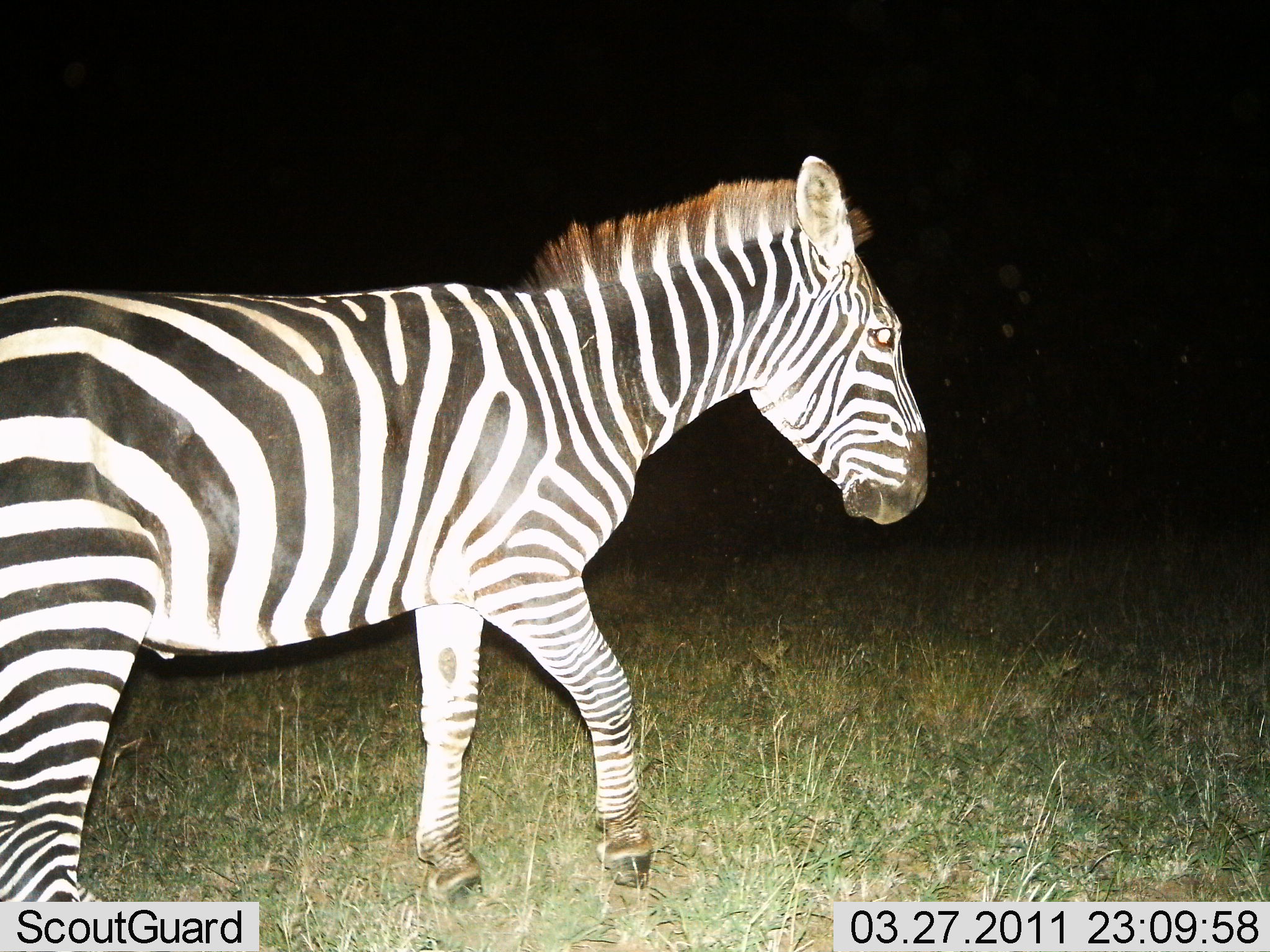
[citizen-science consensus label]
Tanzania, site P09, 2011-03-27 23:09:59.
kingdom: Animalia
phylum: Chordata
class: Mammalia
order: Perissodactyla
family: Equidae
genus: Equus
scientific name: Equus quagga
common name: plains zebra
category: zebra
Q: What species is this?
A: Zebra (plains zebra) (Equus quagga).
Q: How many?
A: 1.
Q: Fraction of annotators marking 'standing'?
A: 45%.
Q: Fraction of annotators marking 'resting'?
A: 0%.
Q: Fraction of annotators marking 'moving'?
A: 64%.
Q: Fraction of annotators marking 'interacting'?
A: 0%.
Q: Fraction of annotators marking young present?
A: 0%.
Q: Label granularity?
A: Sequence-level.